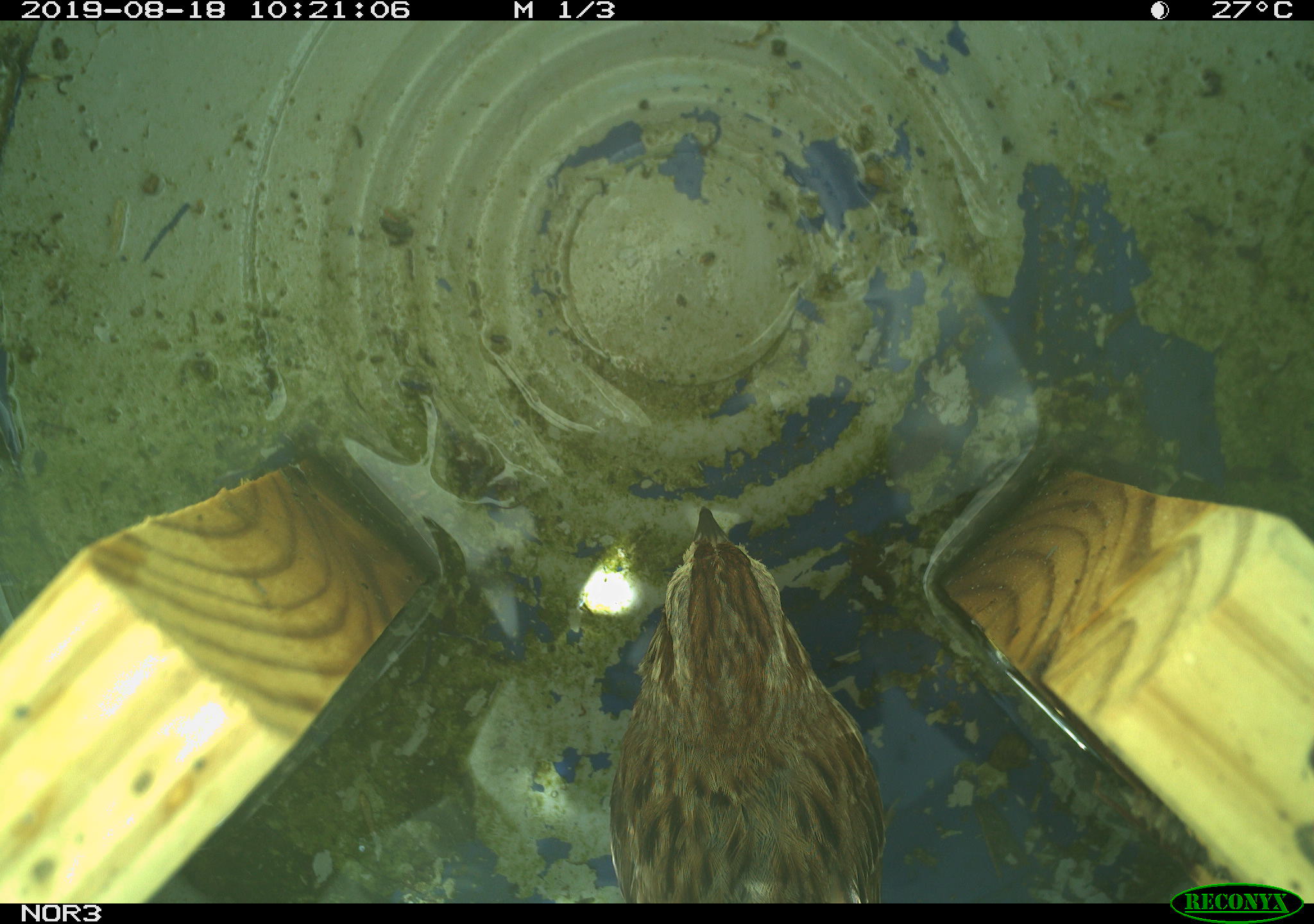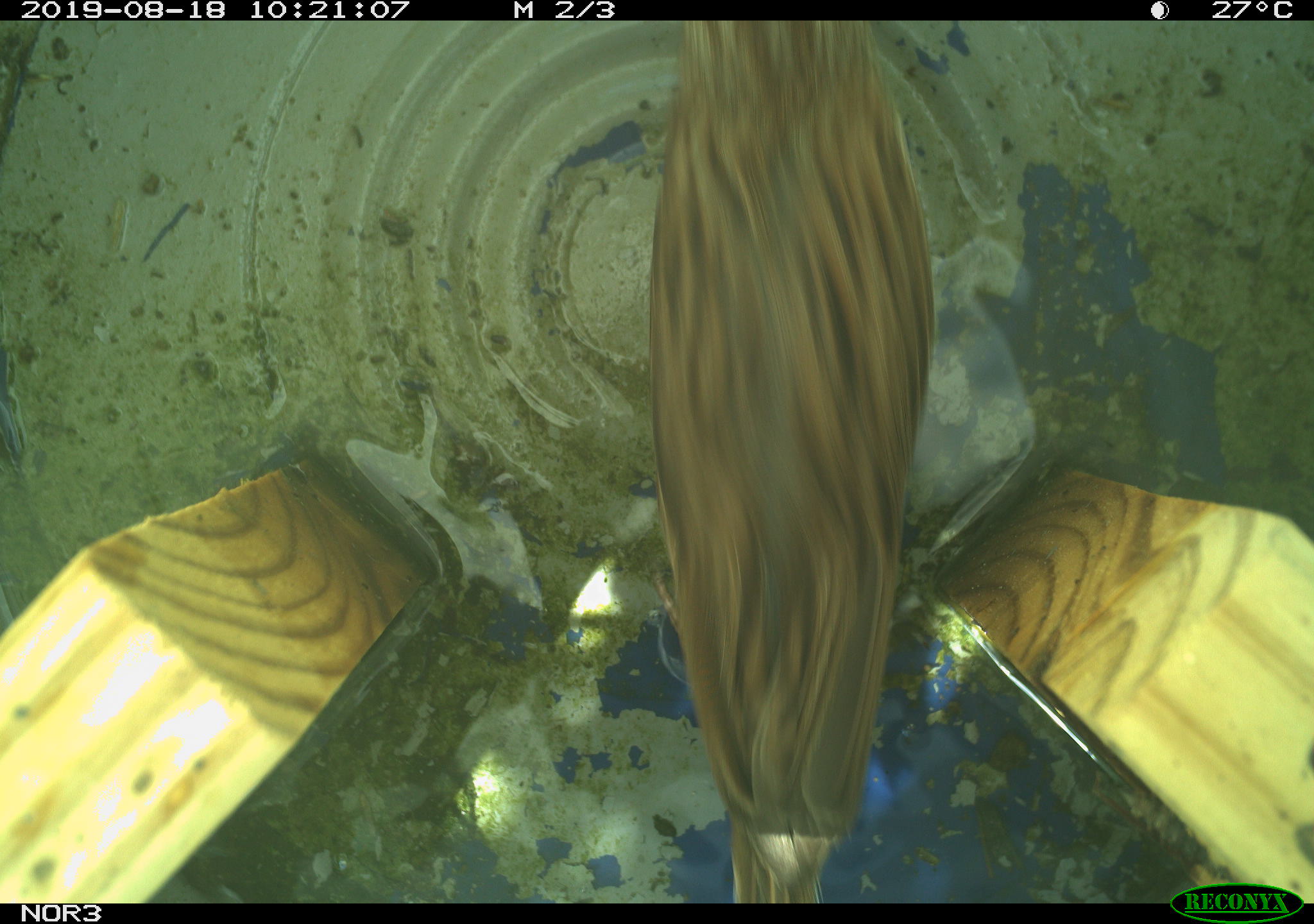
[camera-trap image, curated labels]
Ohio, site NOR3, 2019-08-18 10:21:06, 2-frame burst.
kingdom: Animalia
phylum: Chordata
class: Aves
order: Passeriformes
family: Passerellidae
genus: Melospiza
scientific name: Melospiza melodia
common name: song sparrow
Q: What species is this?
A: Song sparrow (Melospiza melodia).